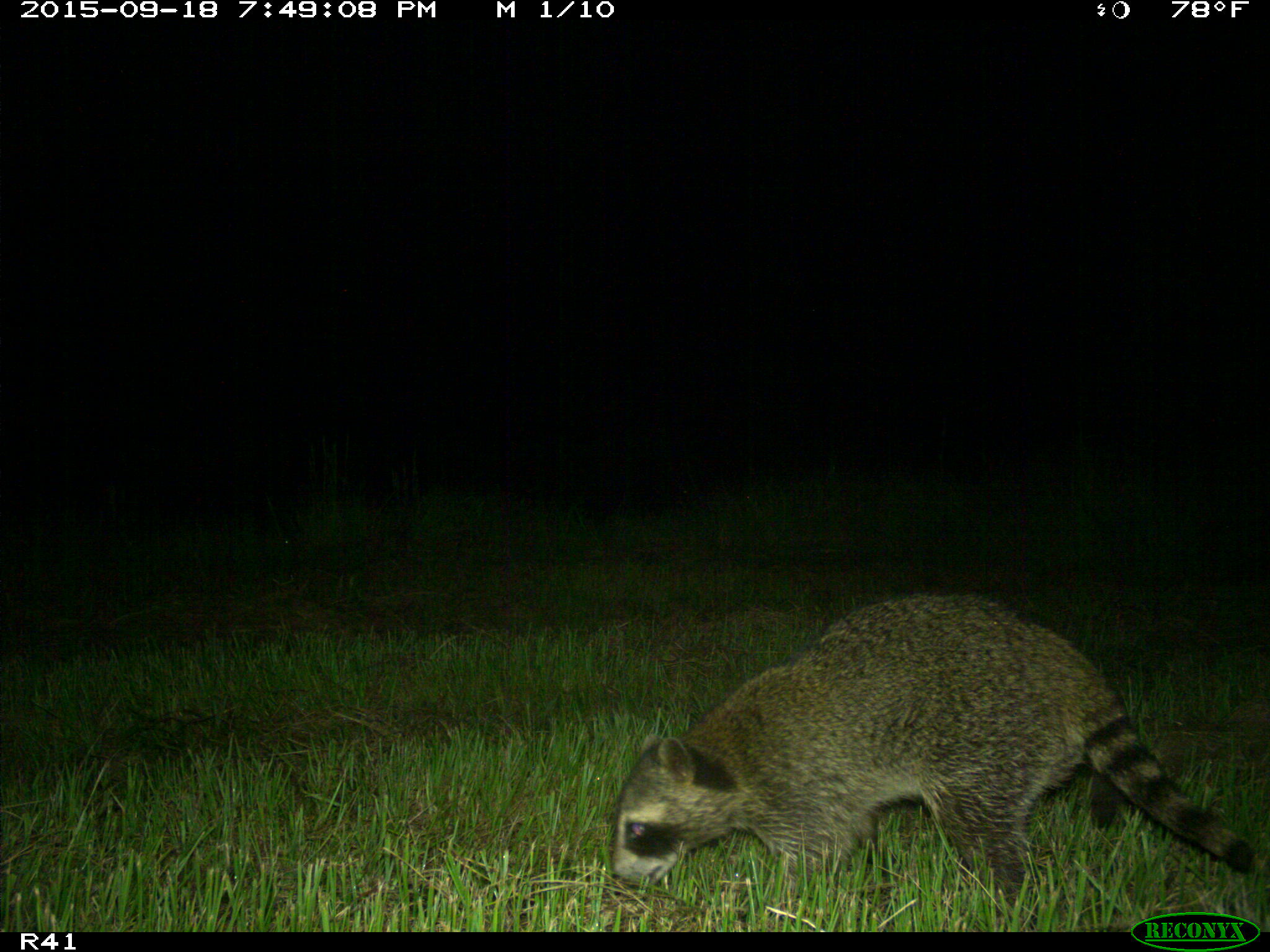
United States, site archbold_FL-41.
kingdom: Animalia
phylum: Chordata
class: Mammalia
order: Carnivora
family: Procyonidae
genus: Procyon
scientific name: Procyon lotor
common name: common raccoon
Procyon lotor (common raccoon).